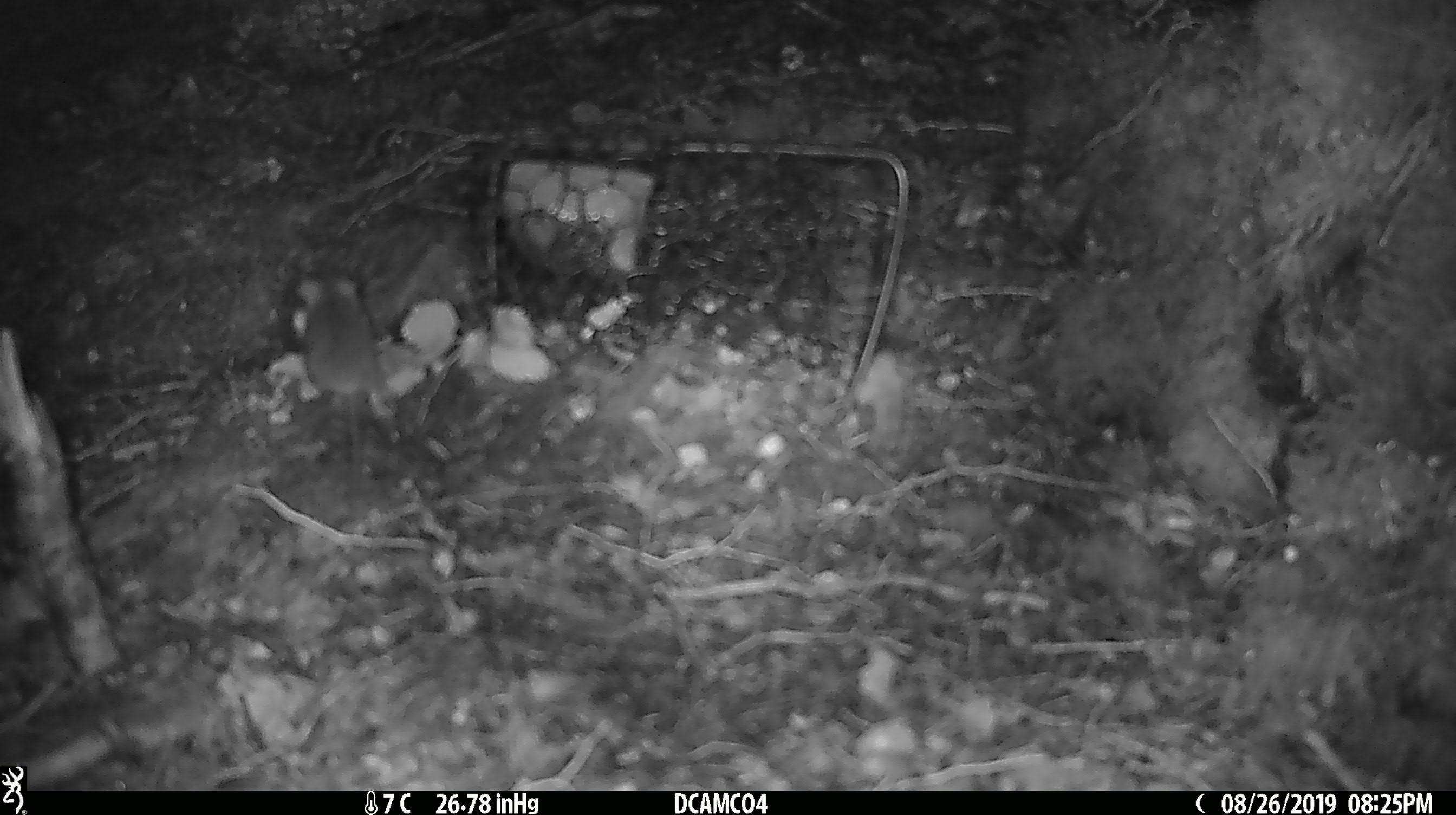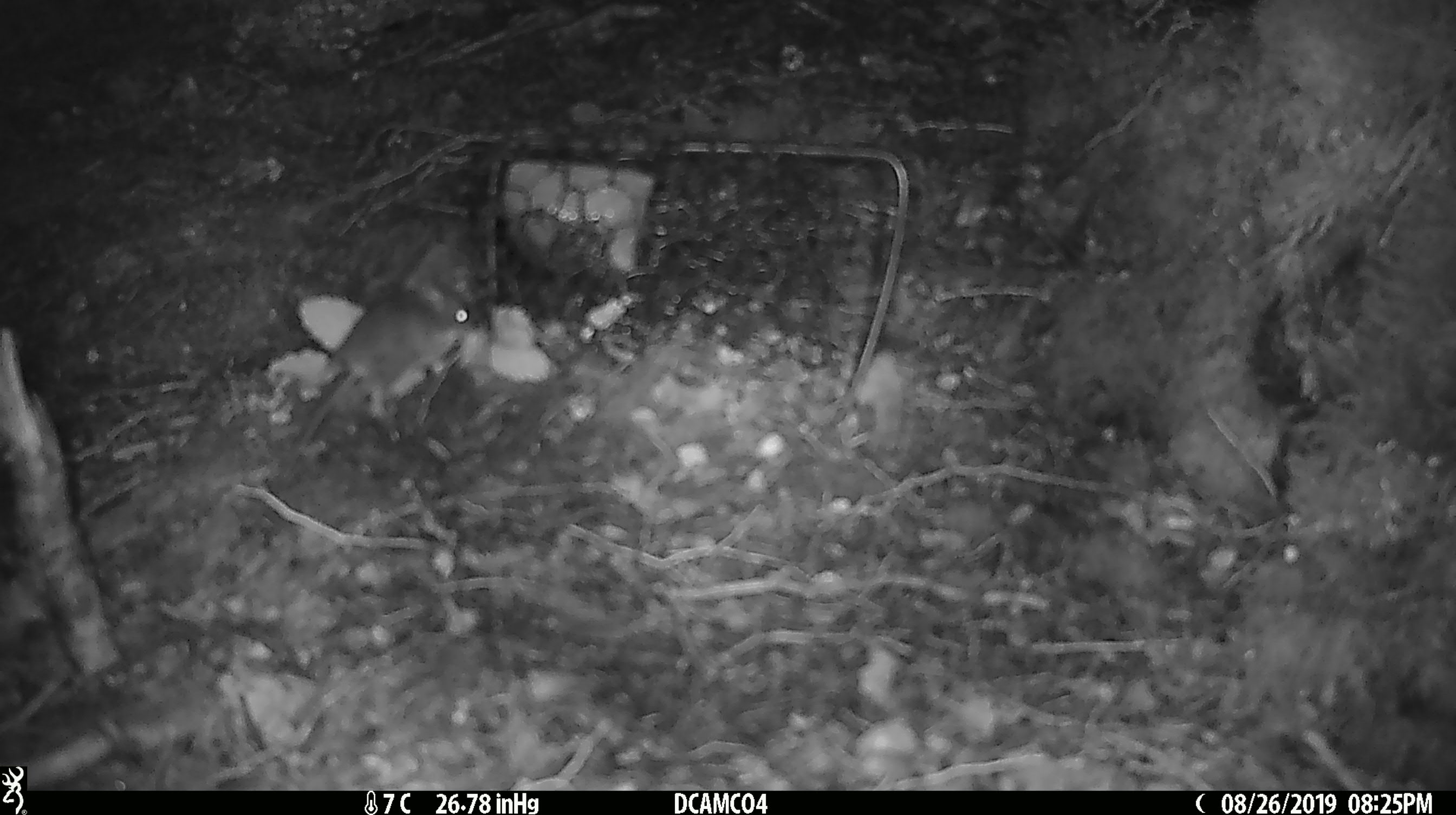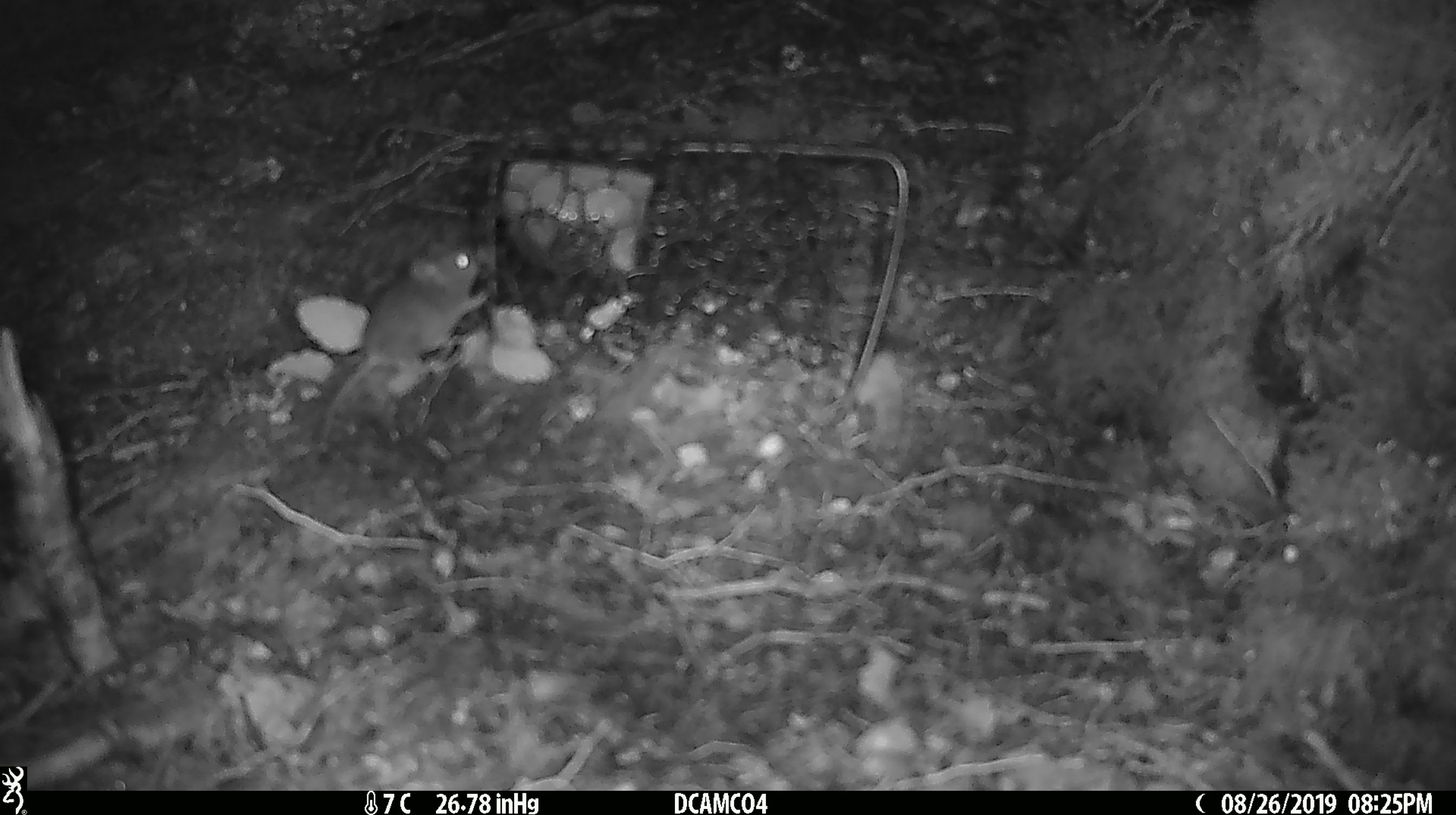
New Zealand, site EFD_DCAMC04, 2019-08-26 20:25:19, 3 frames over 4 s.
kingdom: Animalia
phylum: Chordata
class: Mammalia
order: Rodentia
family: Muridae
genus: Mus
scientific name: Mus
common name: mouse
Mouse (Mus).